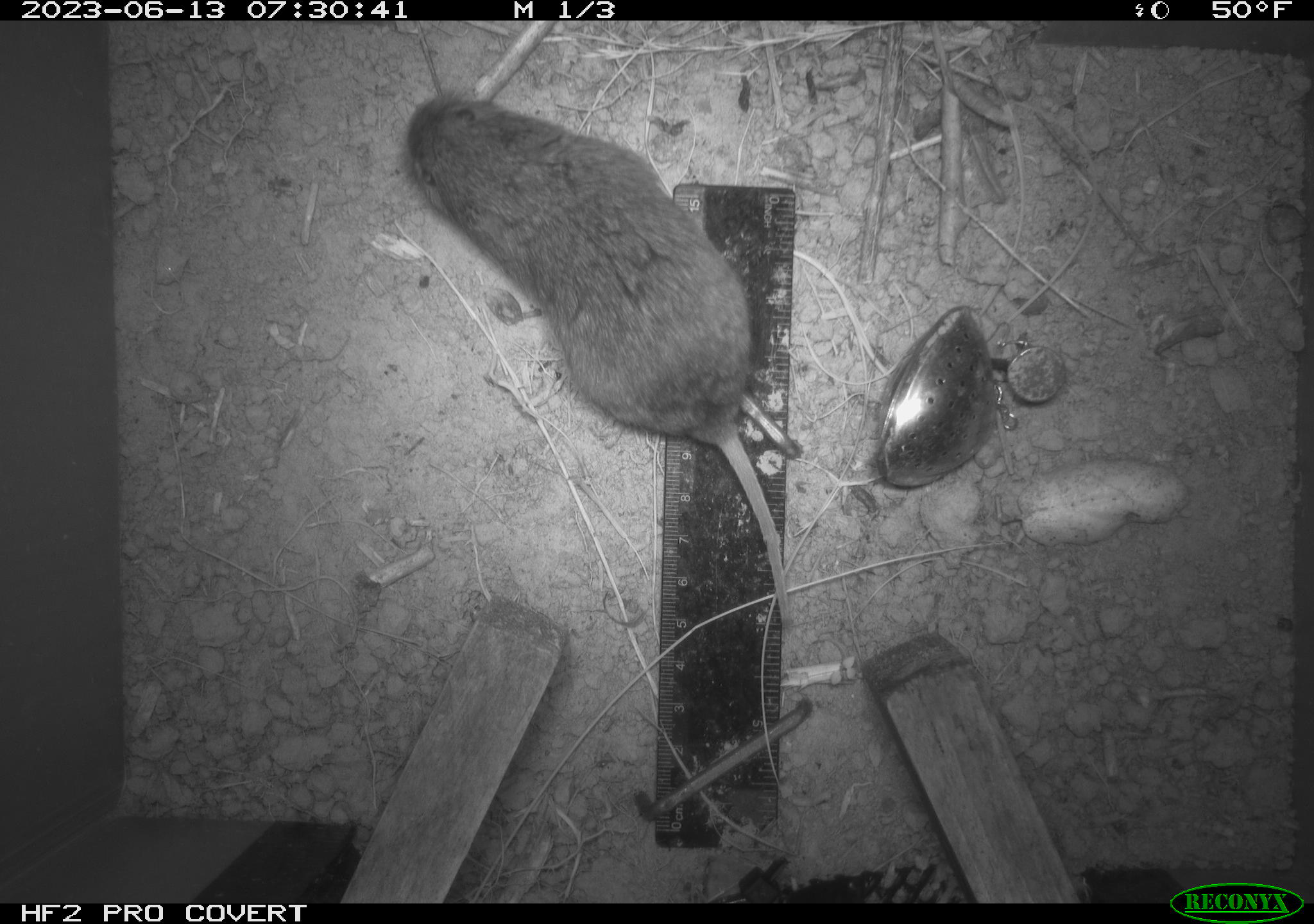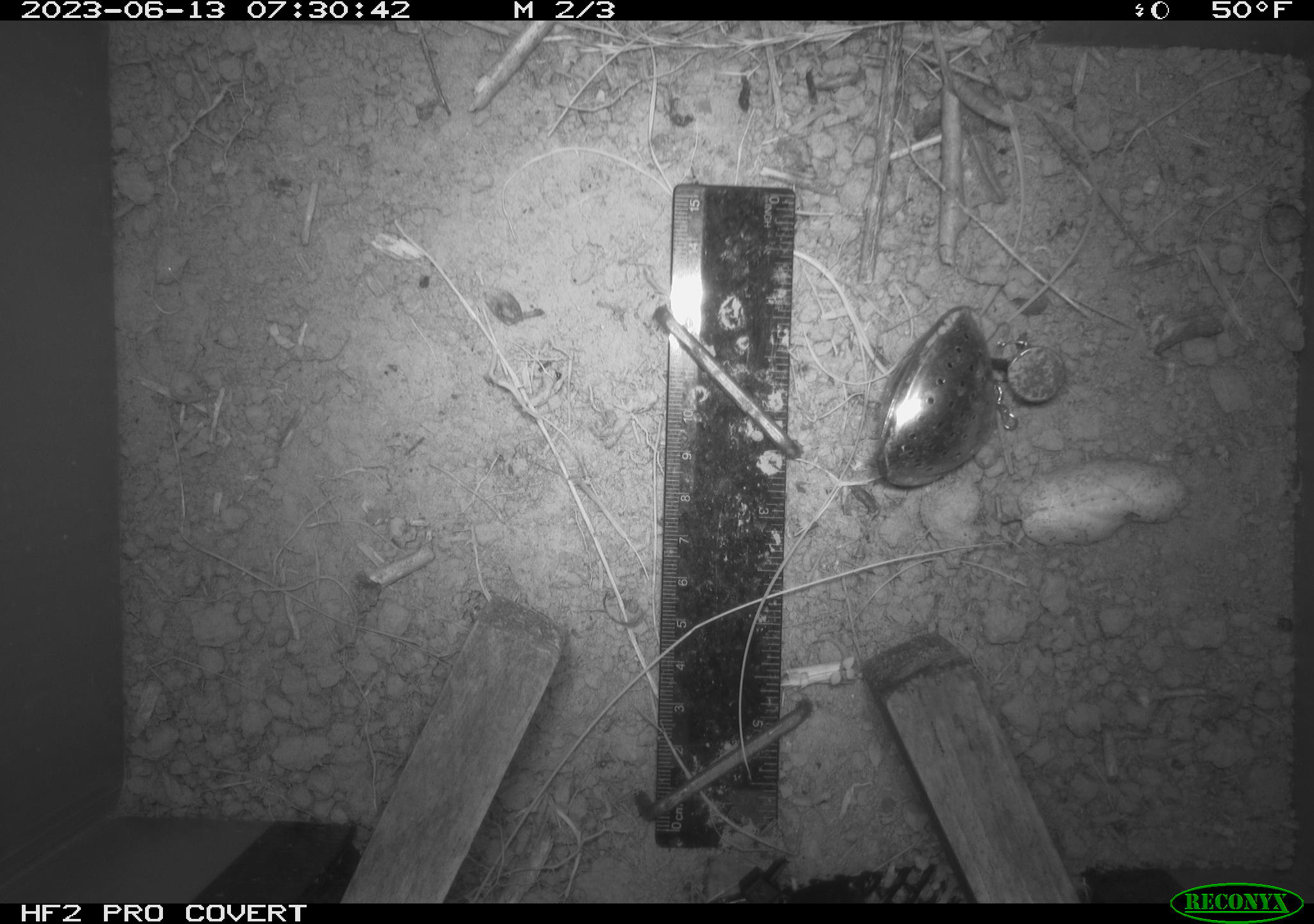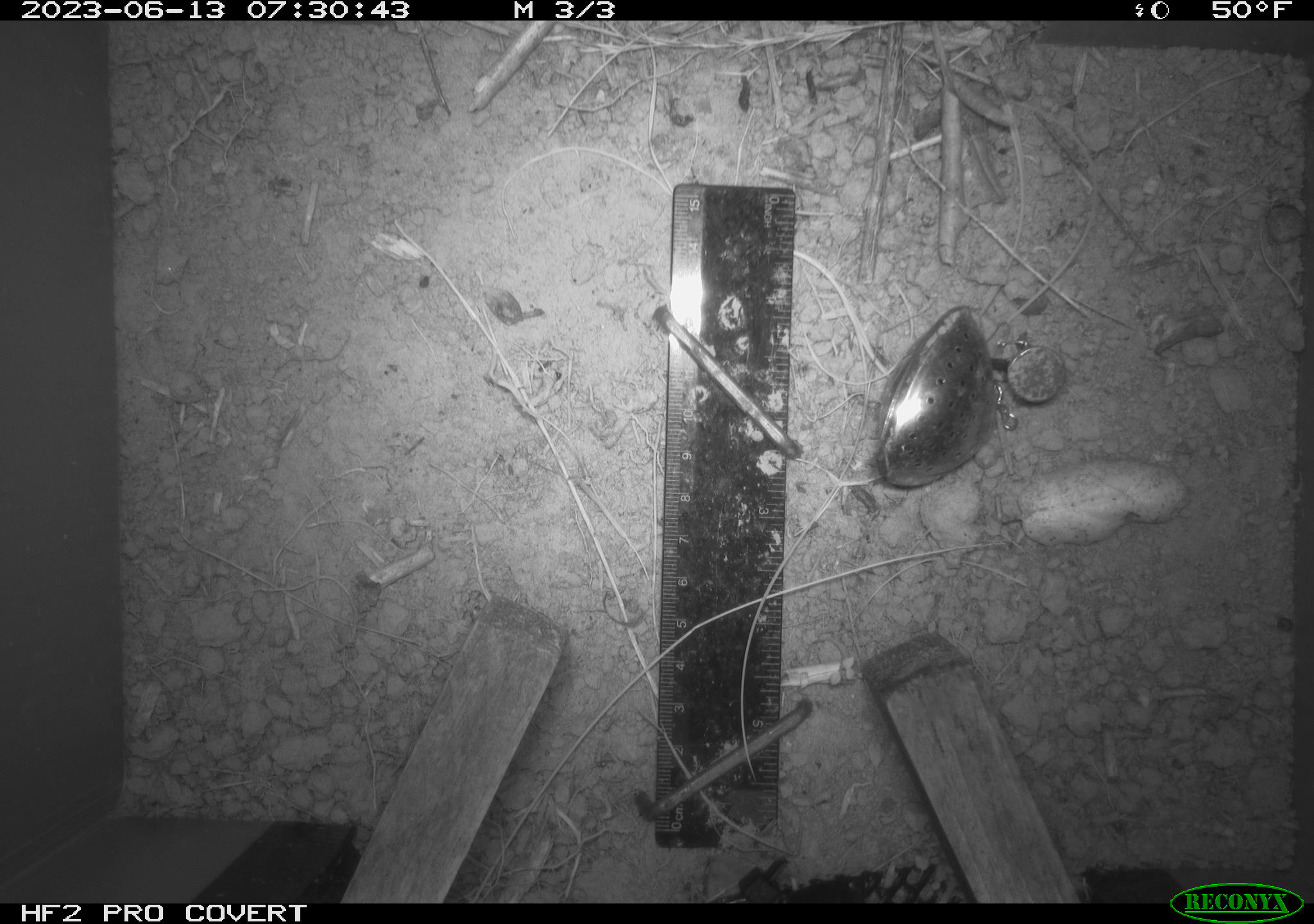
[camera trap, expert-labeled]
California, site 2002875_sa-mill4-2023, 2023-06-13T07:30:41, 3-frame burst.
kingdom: Animalia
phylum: Chordata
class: Mammalia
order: Rodentia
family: Cricetidae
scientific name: Arvicolinae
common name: voles, lemmings, and muskrats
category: arvicolinae subfamily